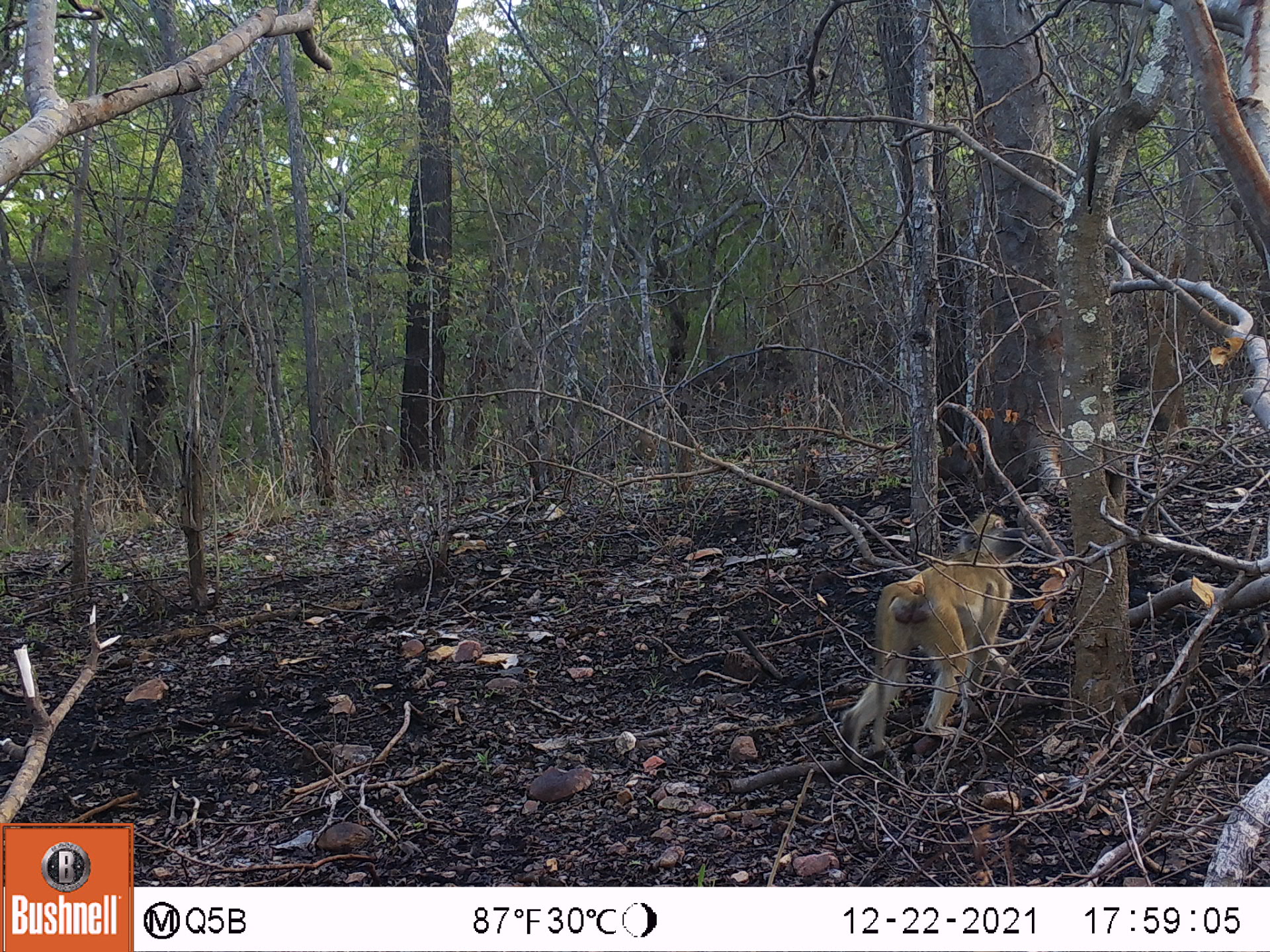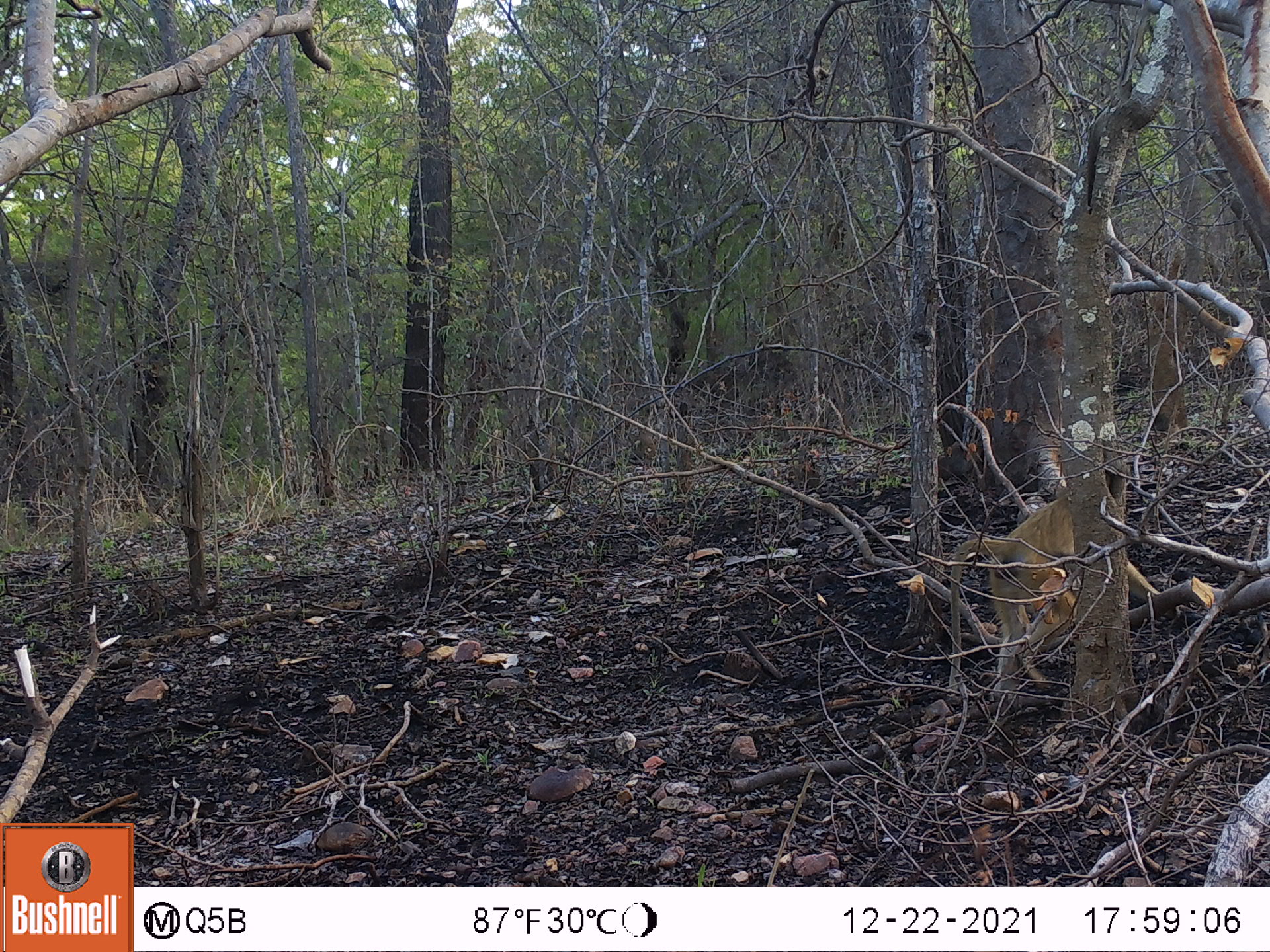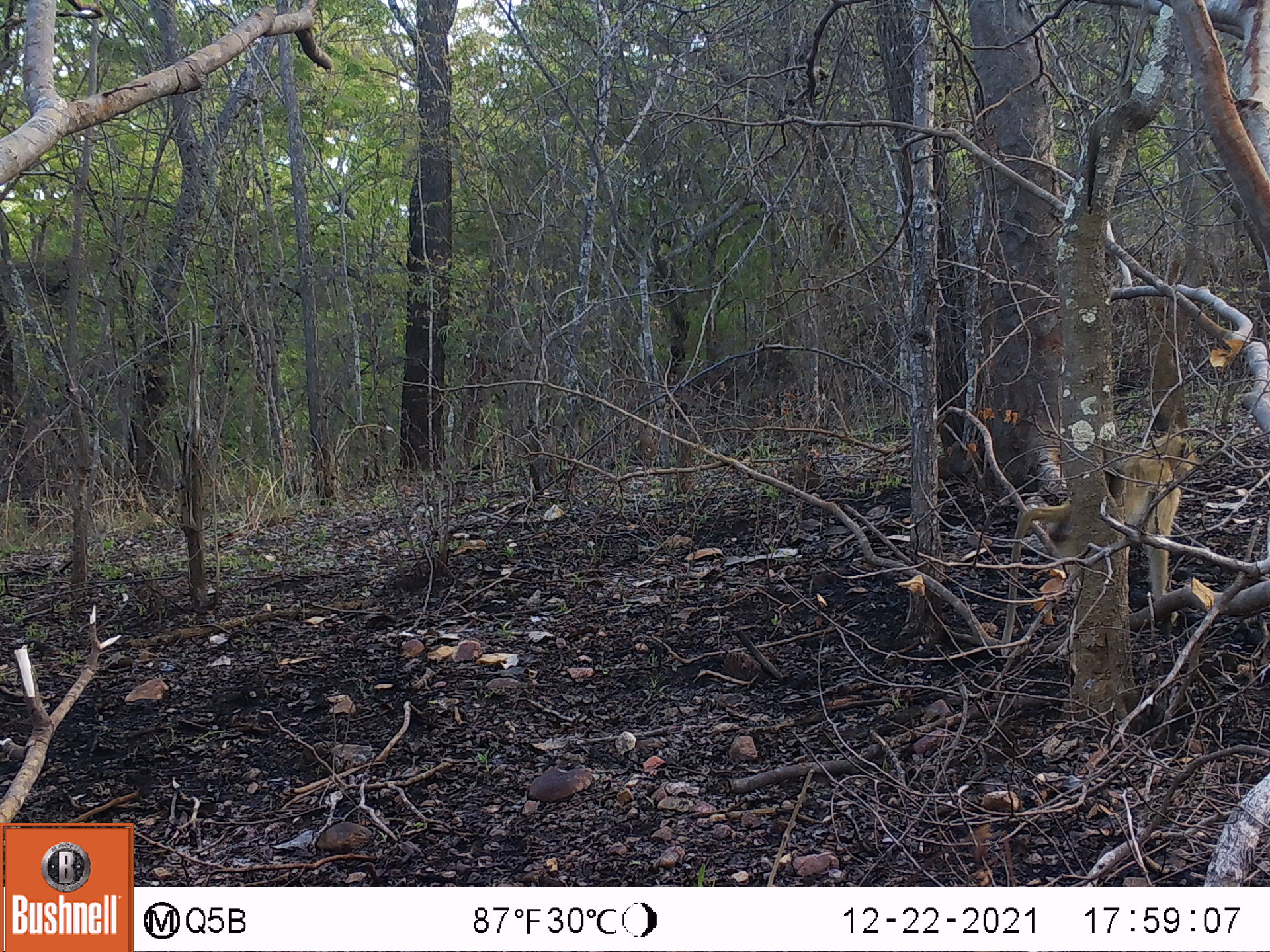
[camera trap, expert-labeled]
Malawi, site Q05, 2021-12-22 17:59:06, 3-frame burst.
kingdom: Animalia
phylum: Chordata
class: Mammalia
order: Primates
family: Cercopithecidae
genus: Papio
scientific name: Papio cynocephalus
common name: yellow baboon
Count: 1.